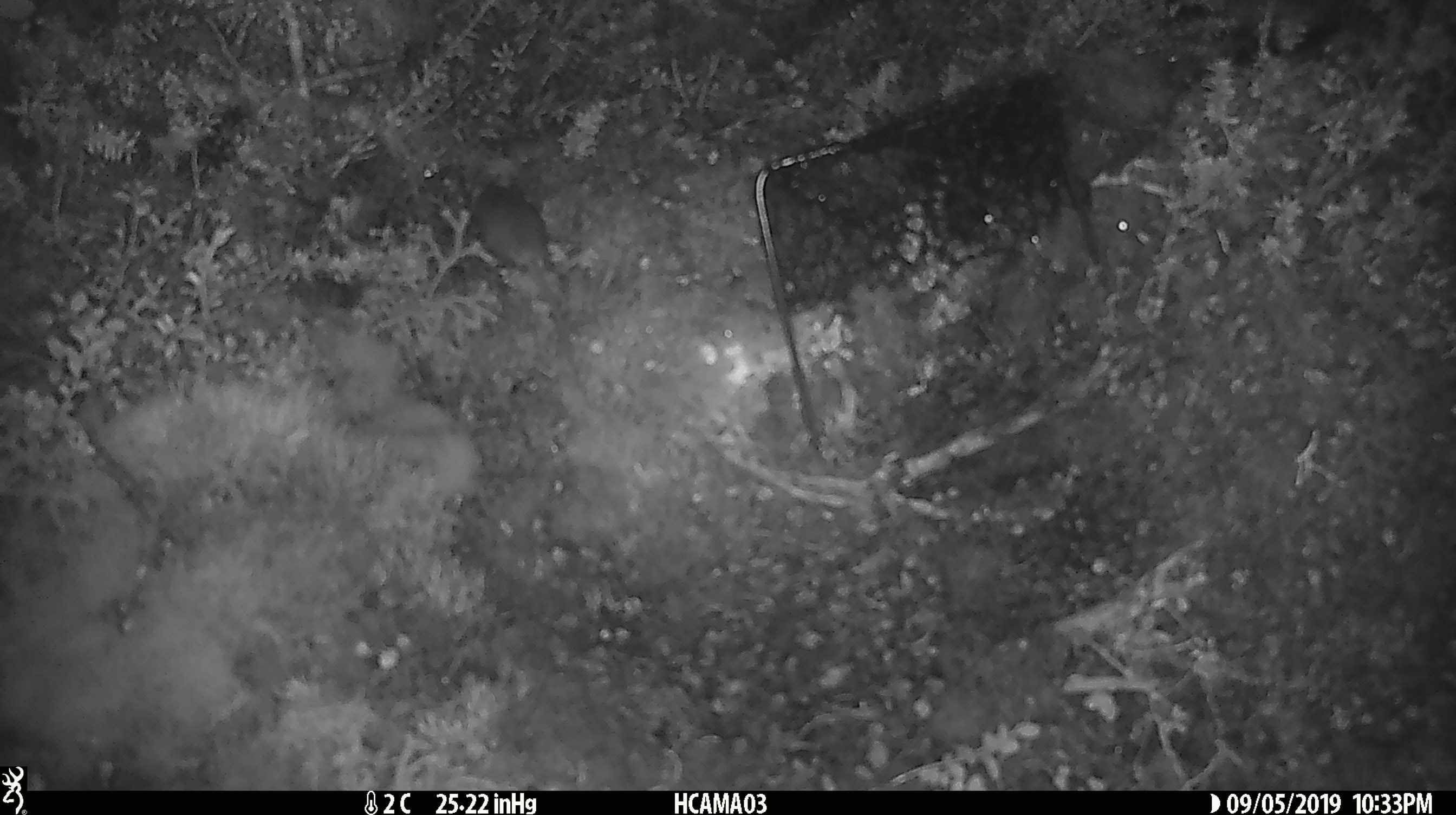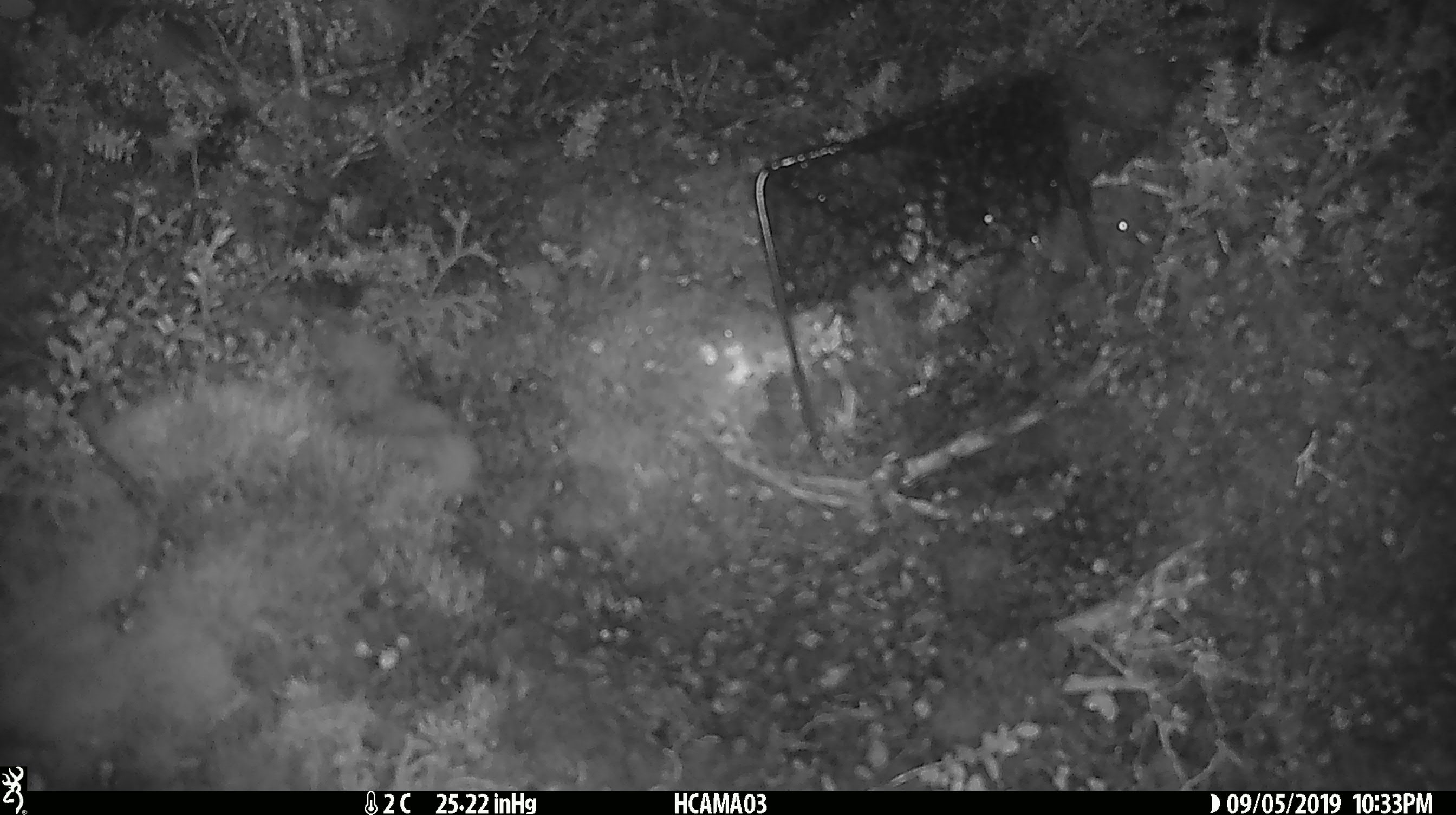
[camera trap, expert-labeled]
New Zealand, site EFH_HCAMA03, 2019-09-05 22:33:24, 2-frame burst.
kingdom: Animalia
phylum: Chordata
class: Mammalia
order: Rodentia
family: Muridae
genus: Mus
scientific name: Mus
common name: mouse